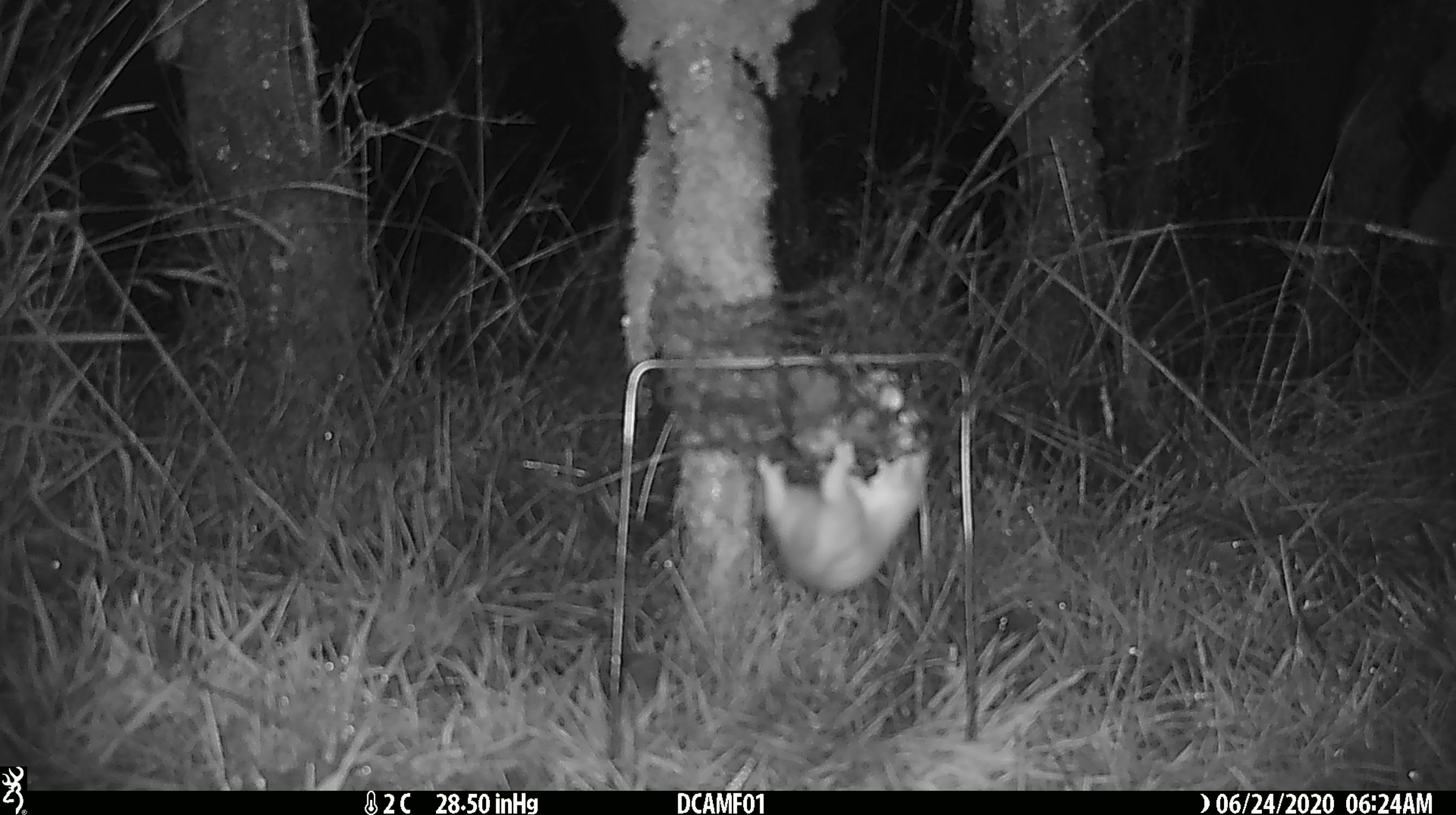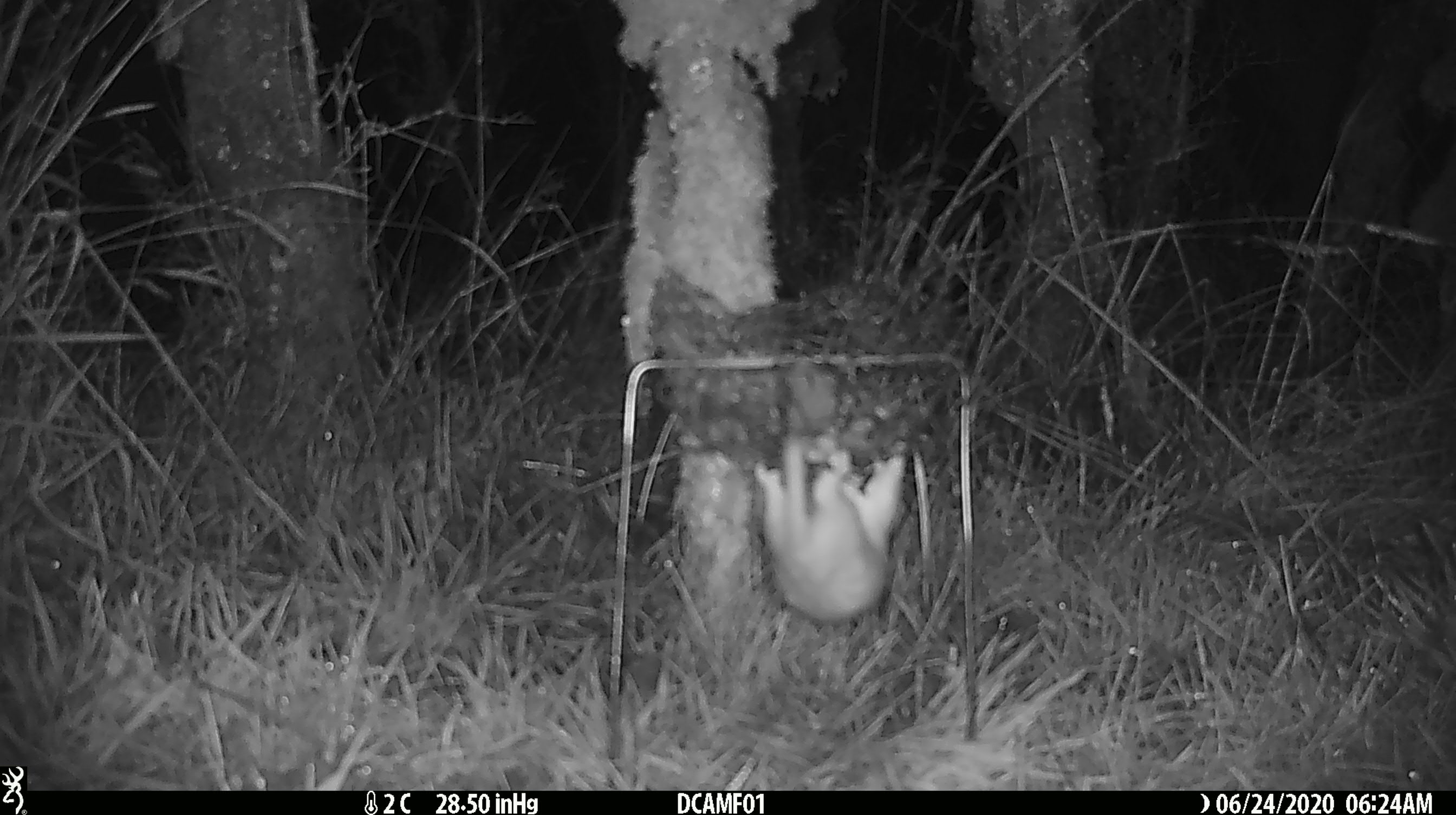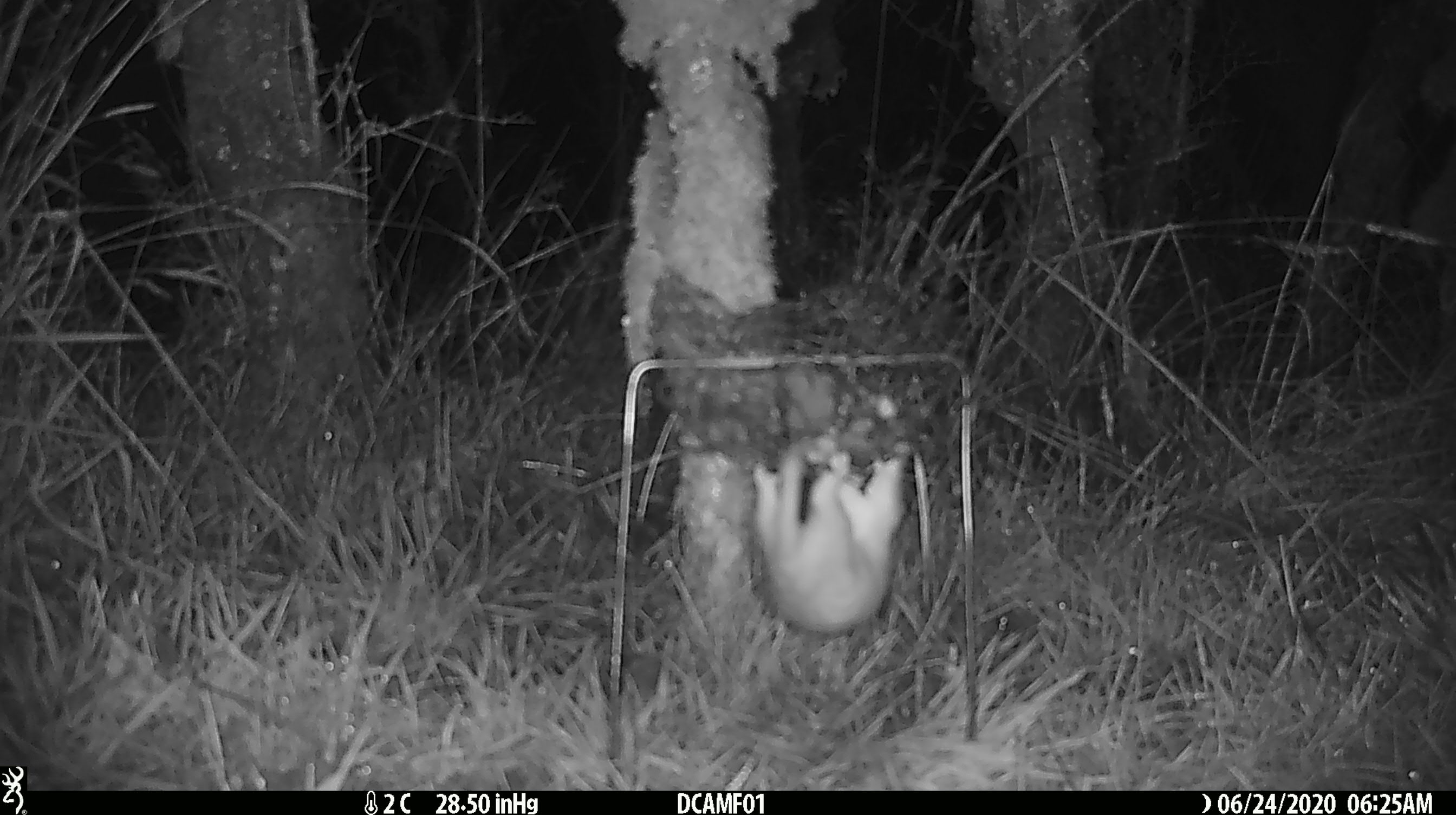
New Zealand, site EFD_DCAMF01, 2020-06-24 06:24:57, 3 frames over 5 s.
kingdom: Animalia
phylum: Chordata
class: Mammalia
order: Carnivora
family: Mustelidae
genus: Mustela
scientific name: Mustela nivalis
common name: least weasel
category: weasel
Weasel (least weasel) (Mustela nivalis).